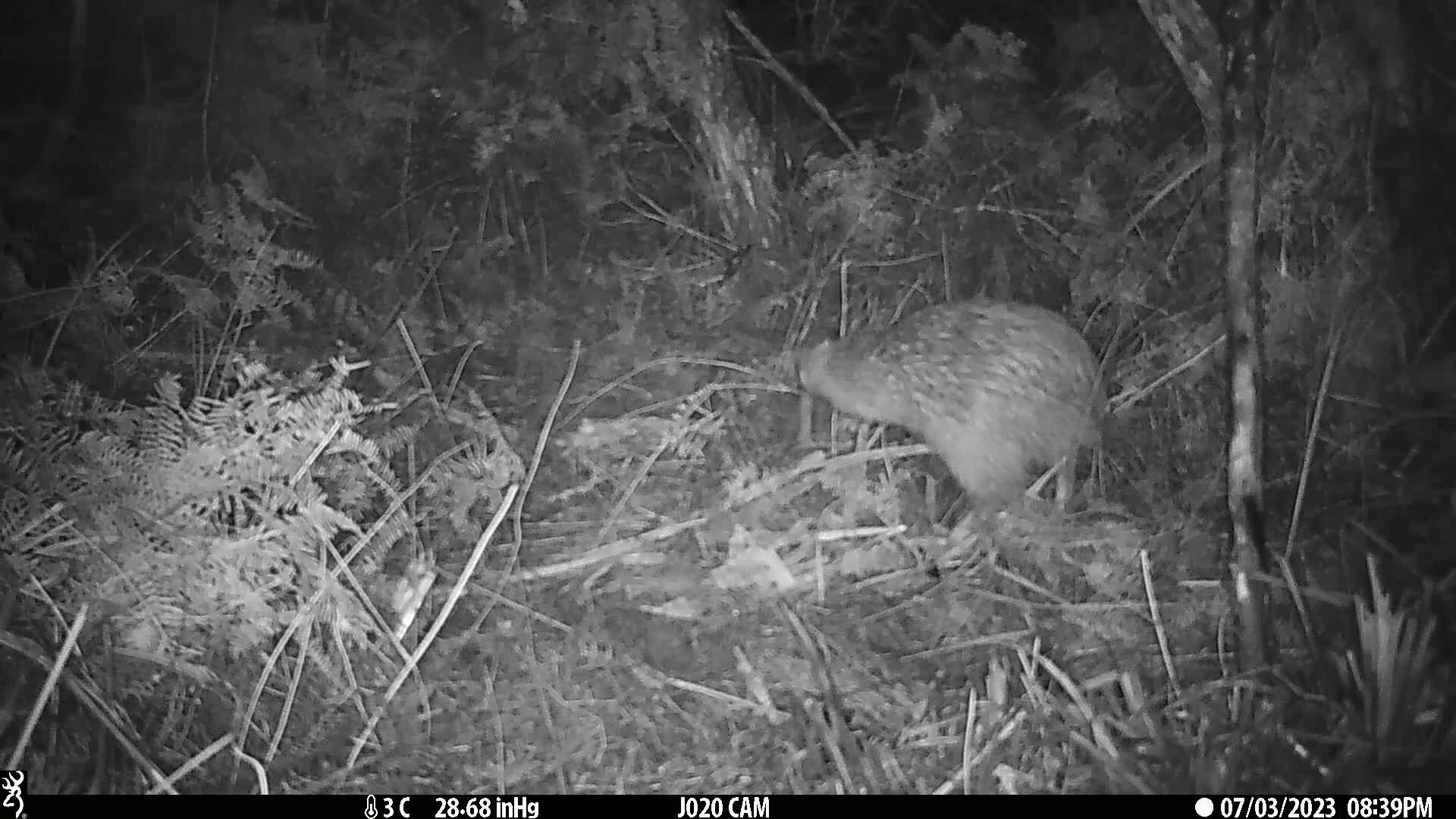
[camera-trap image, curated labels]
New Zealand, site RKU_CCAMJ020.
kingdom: Animalia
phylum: Chordata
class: Aves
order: Apterygiformes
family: Apterygidae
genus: Apteryx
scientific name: Apteryx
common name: kiwi